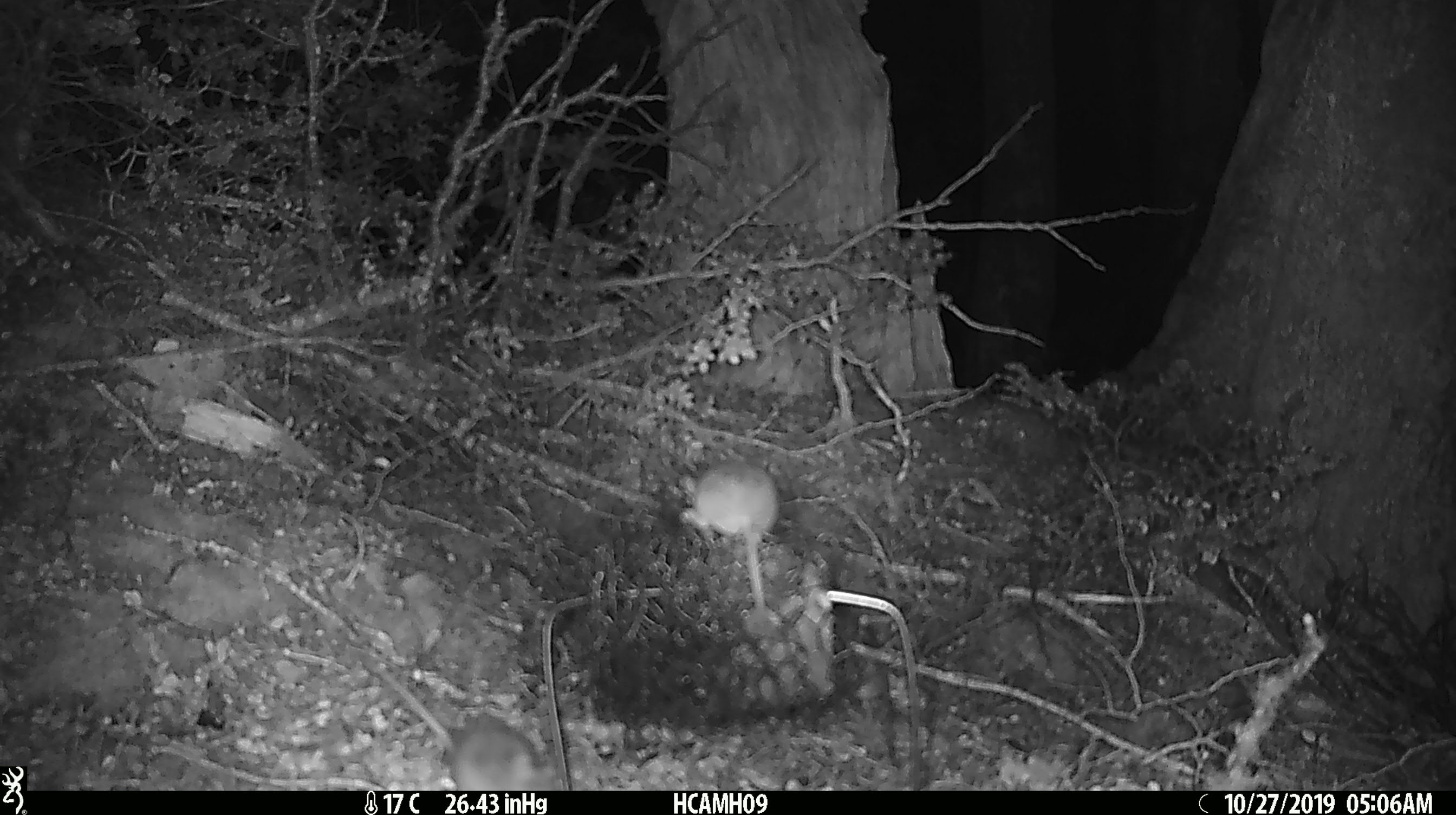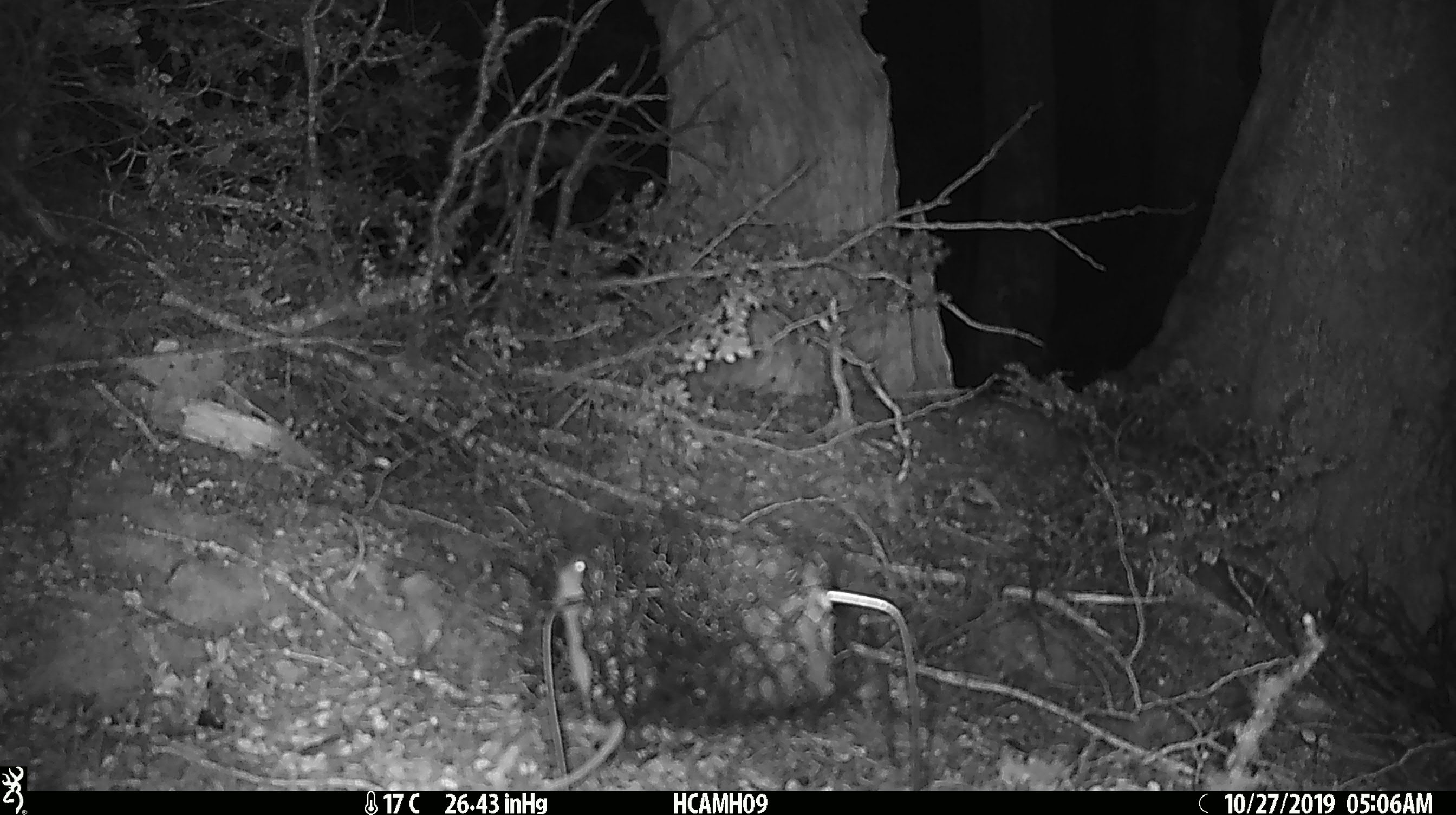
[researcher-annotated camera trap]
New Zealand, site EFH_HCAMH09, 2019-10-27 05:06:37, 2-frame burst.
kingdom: Animalia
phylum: Chordata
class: Mammalia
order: Rodentia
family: Muridae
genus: Mus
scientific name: Mus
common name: mouse